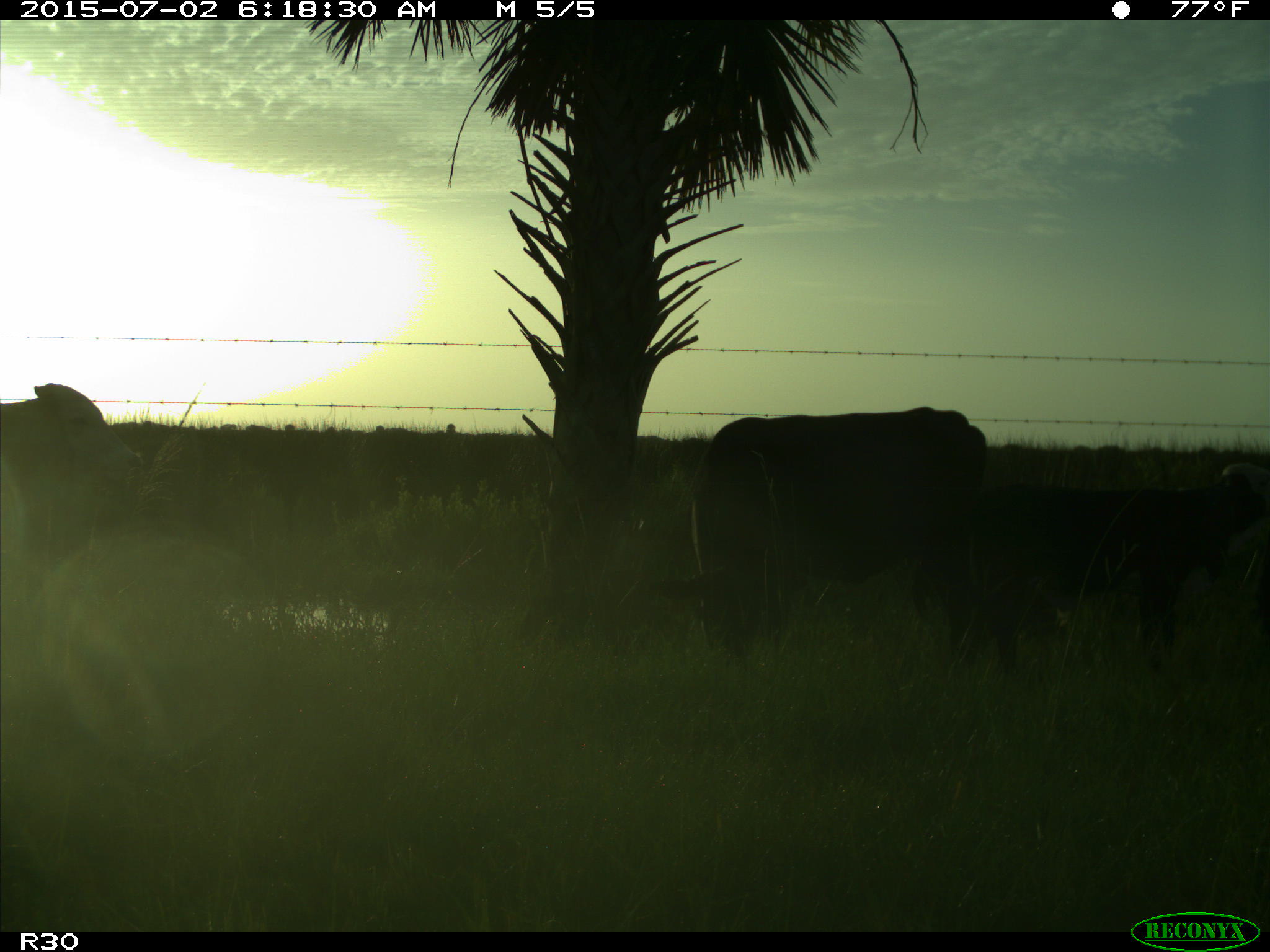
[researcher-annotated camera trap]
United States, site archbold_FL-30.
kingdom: Animalia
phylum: Chordata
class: Mammalia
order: Artiodactyla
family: Bovidae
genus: Bos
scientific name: Bos taurus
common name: domestic cow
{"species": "Bos taurus (domestic cow)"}